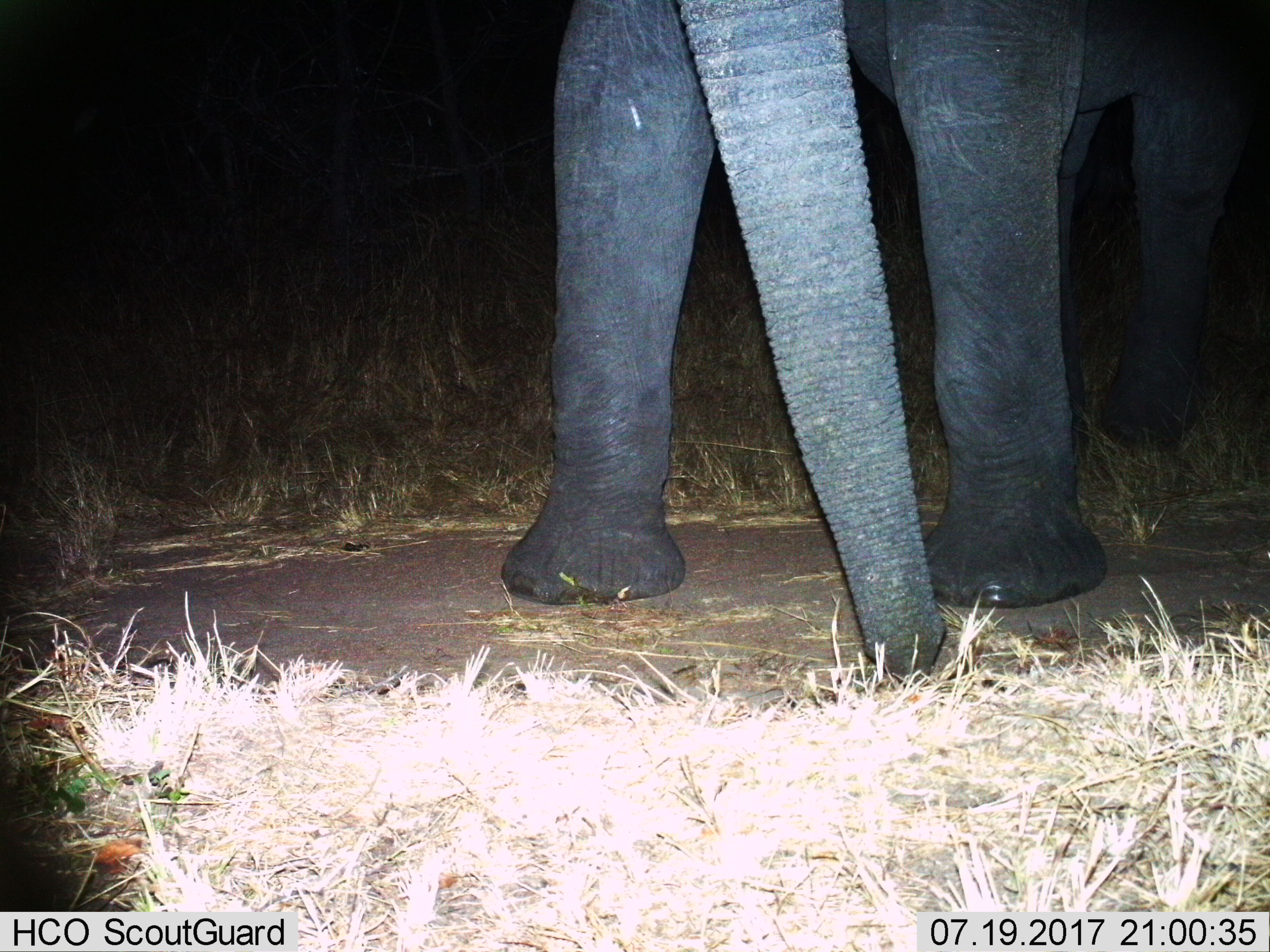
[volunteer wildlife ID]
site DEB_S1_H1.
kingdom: Animalia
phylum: Chordata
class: Mammalia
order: Proboscidea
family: Elephantidae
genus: Loxodonta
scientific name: Loxodonta africana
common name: african bush elephant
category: elephant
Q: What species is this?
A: Elephant (african bush elephant) (Loxodonta africana).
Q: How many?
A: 1.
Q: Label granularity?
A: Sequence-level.